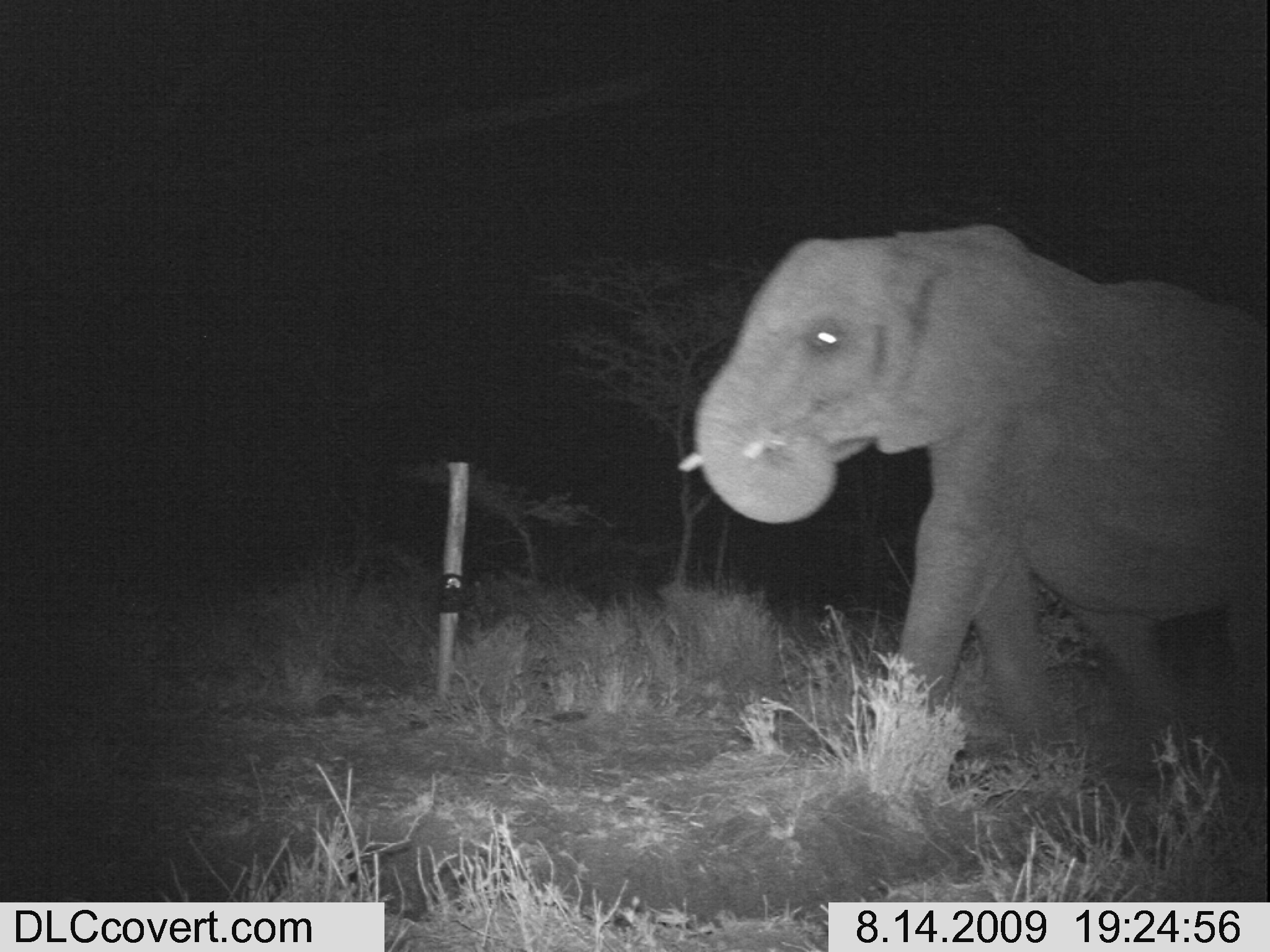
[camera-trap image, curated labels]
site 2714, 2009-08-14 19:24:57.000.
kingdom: Animalia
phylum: Chordata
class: Mammalia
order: Proboscidea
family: Elephantidae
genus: Loxodonta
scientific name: Loxodonta africana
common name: african bush elephant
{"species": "Loxodonta africana (african bush elephant)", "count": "1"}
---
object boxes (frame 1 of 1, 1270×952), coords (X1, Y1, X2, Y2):
loxodonta africana: (674, 225, 1267, 747)